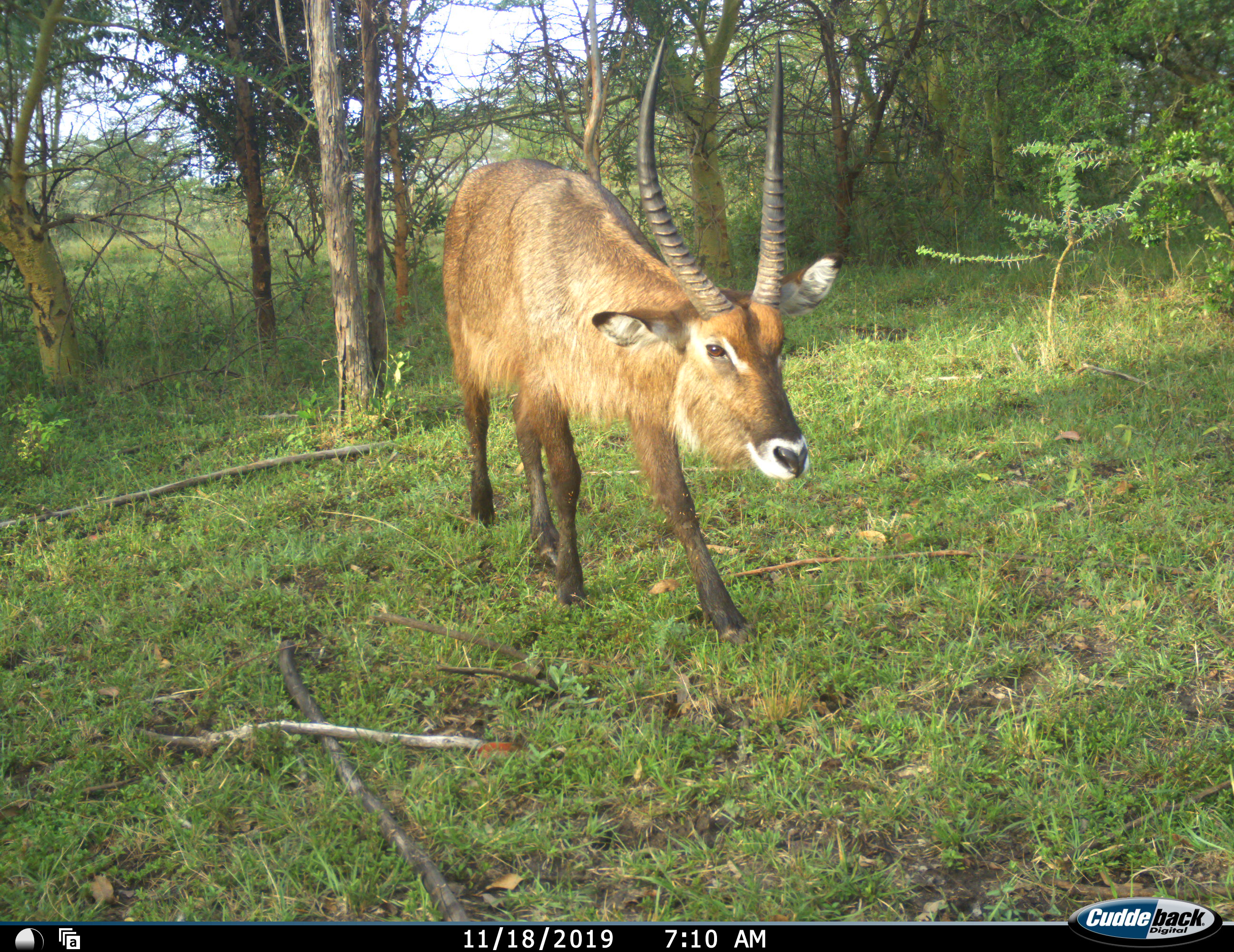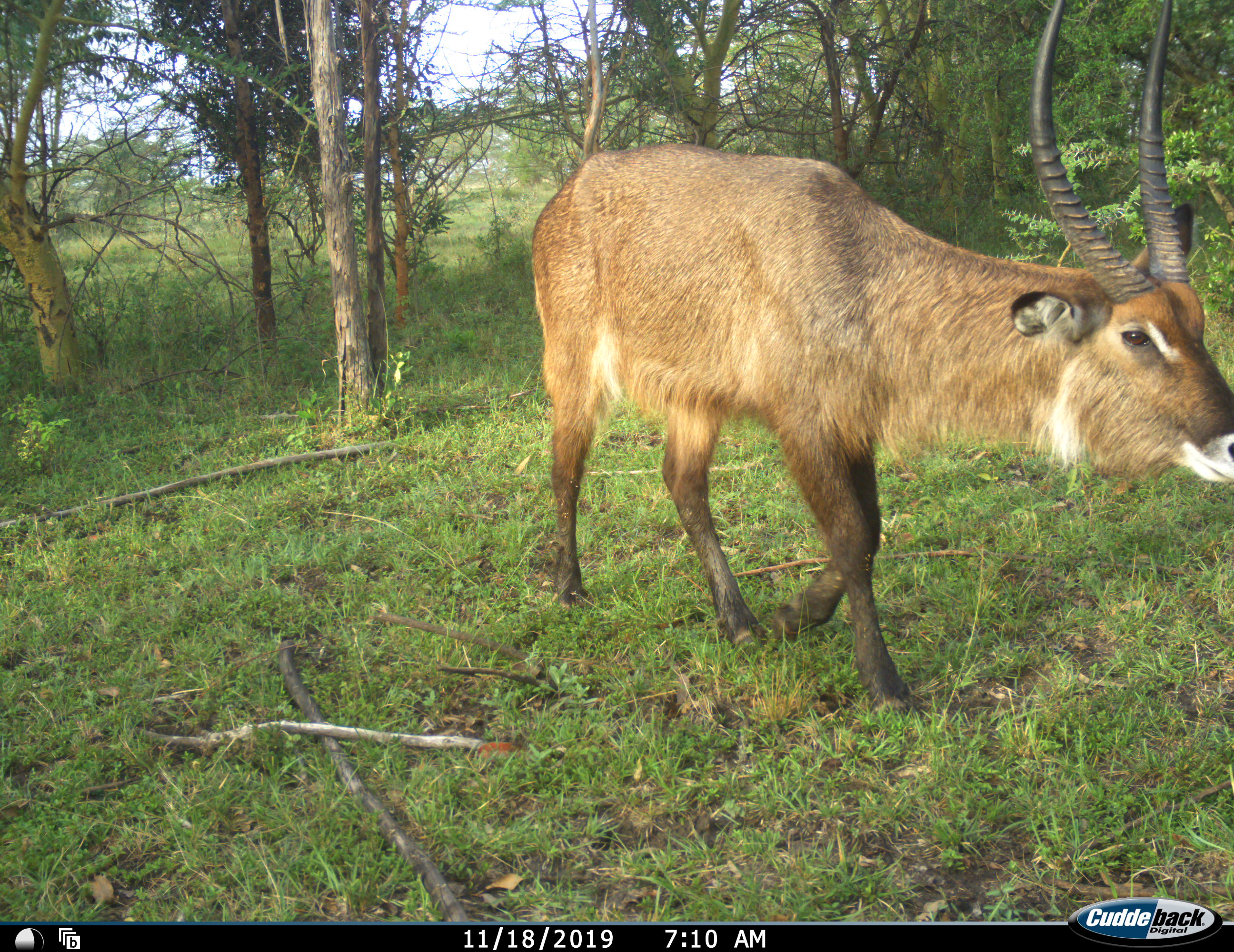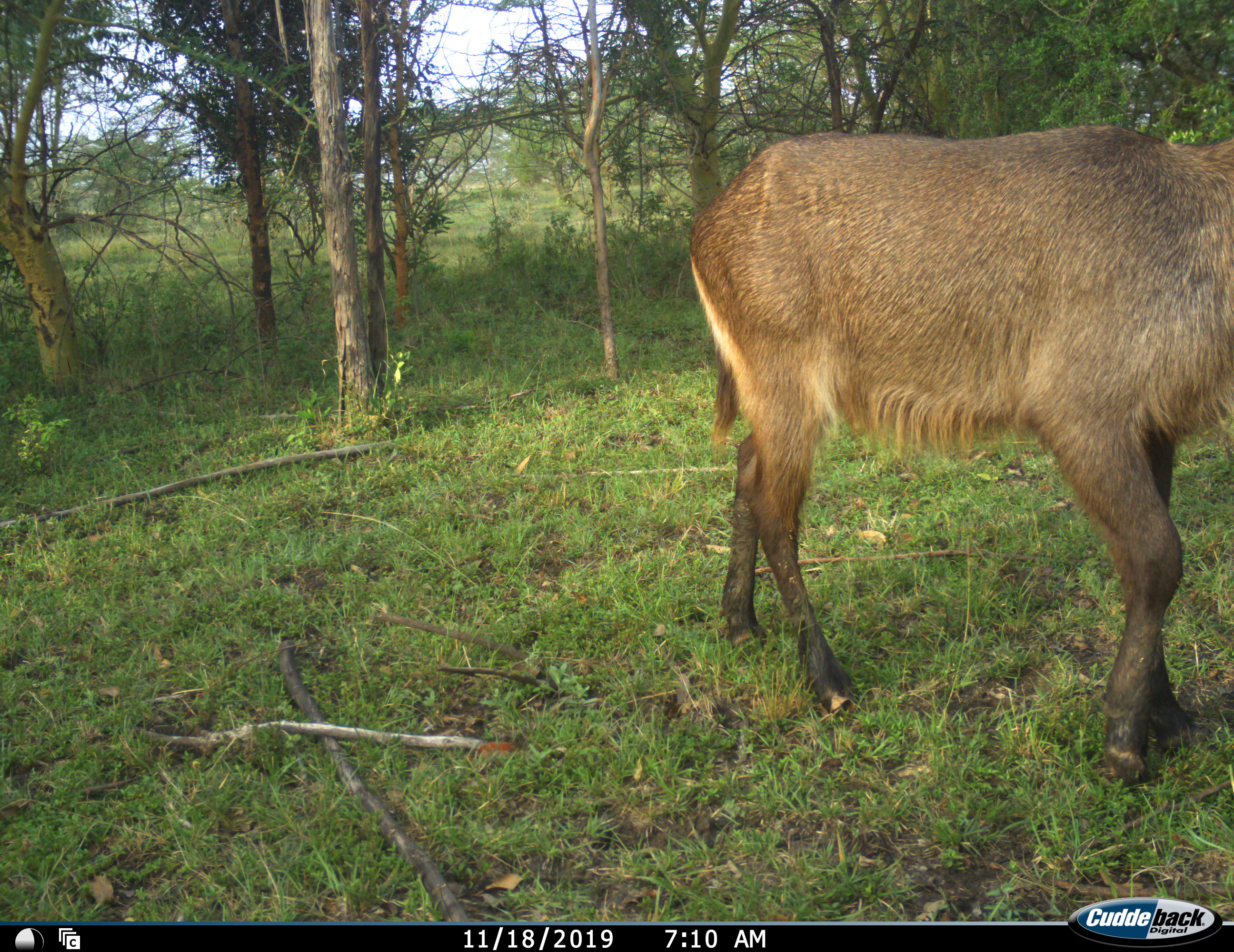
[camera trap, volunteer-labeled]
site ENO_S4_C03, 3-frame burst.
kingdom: Animalia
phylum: Chordata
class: Mammalia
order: Artiodactyla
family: Bovidae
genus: Kobus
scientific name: Kobus ellipsiprymnus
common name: waterbuck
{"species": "waterbuck (Kobus ellipsiprymnus)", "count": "1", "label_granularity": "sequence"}